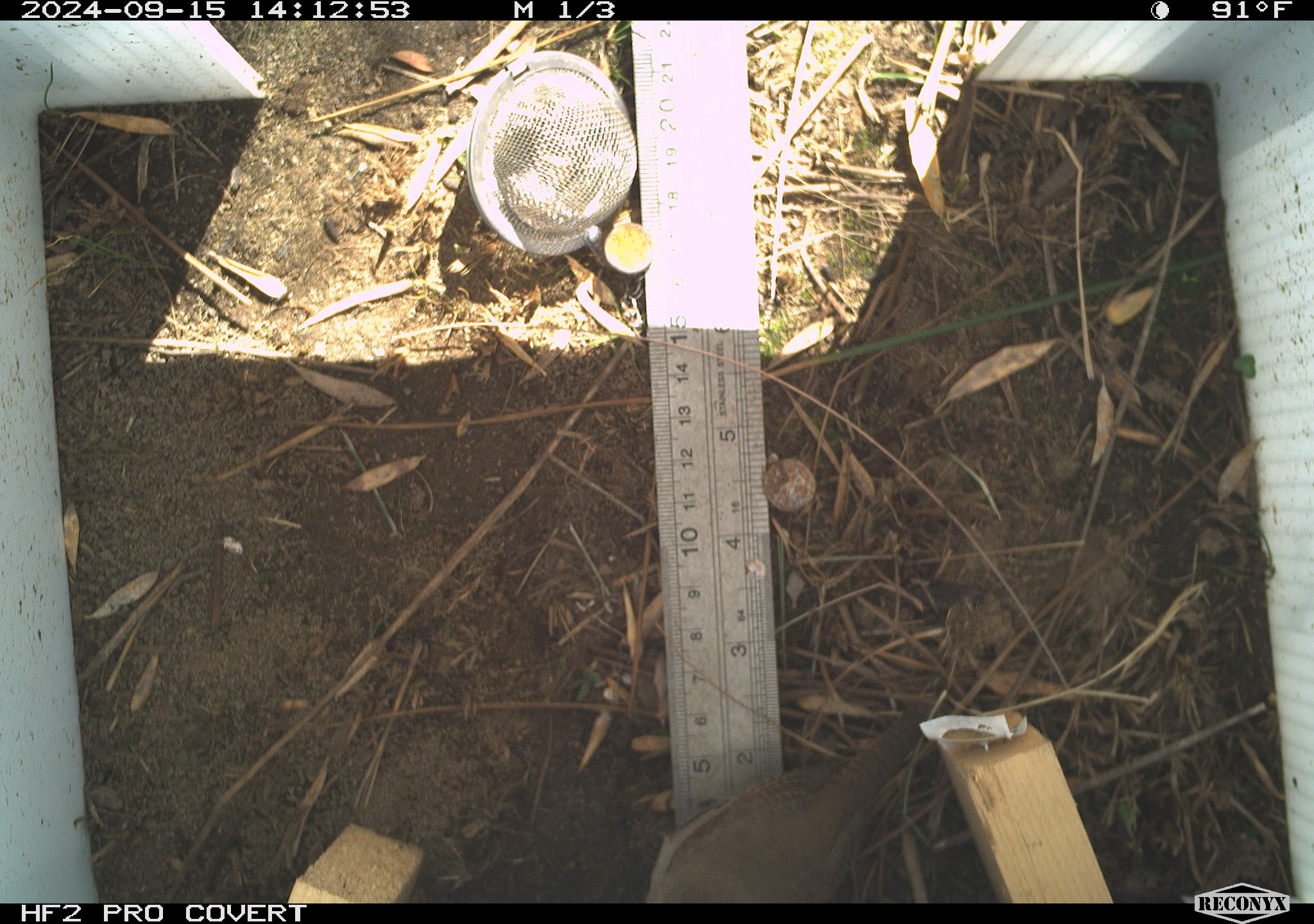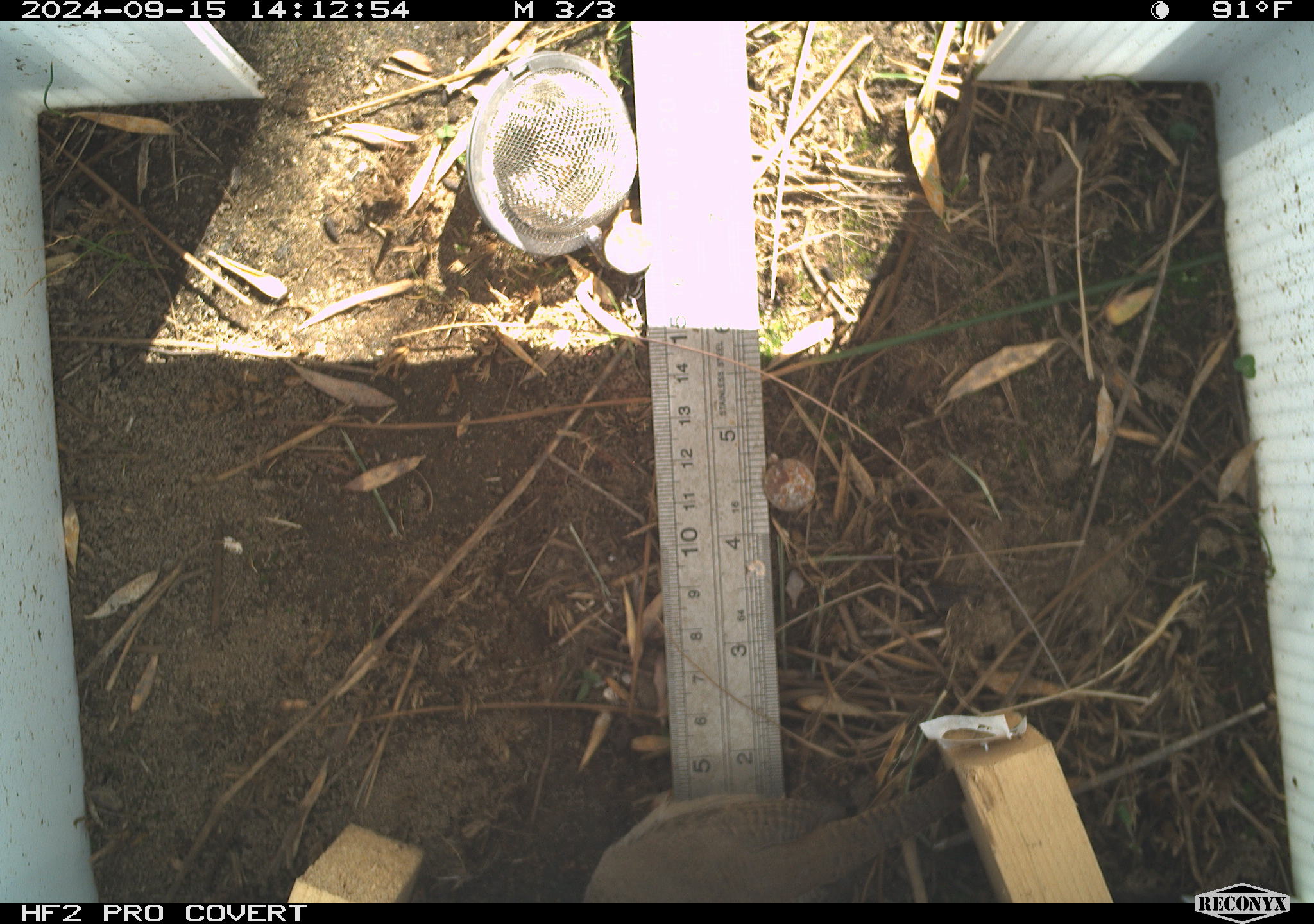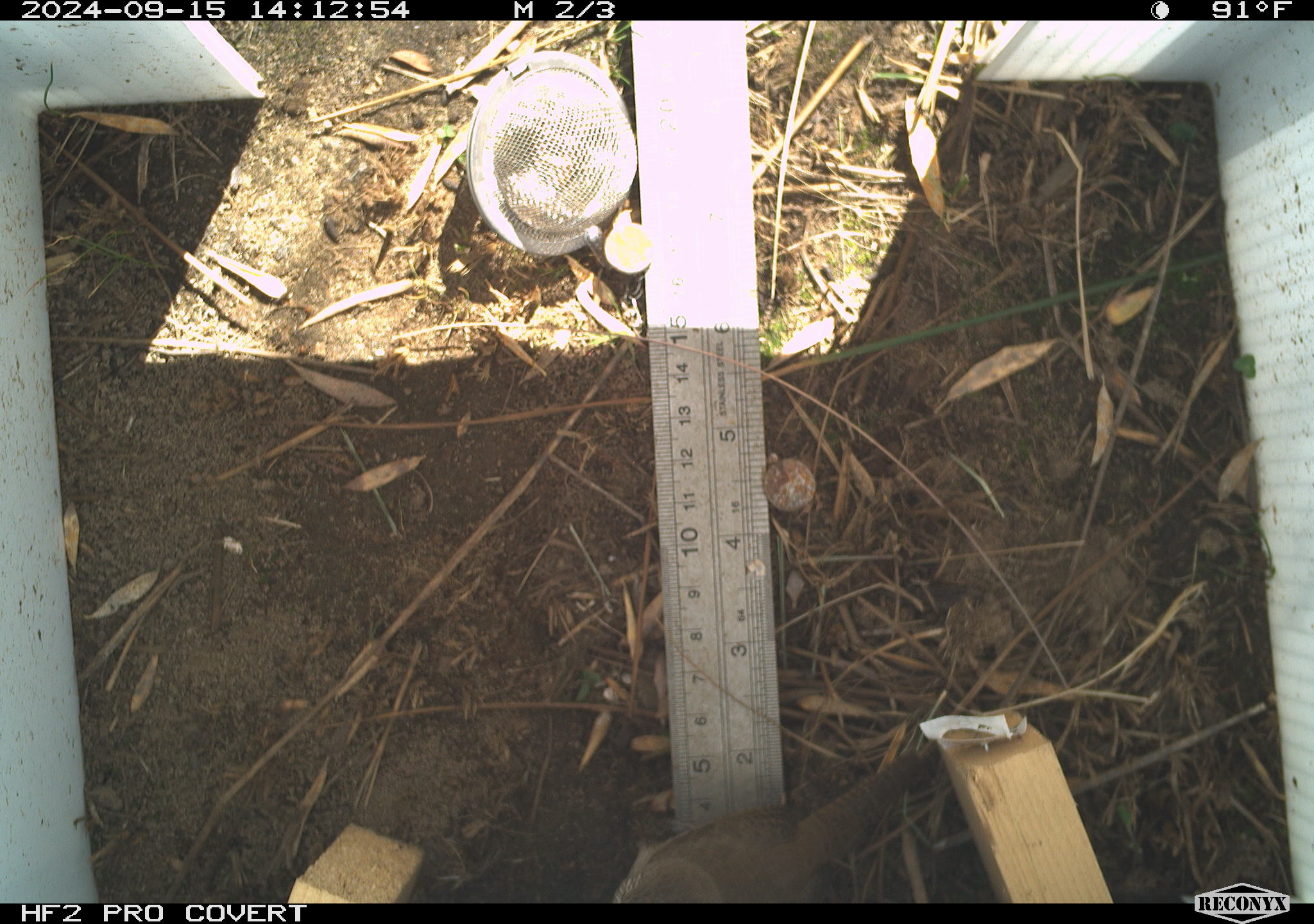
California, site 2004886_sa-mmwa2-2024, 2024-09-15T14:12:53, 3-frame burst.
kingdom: Animalia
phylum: Chordata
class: Aves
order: Passeriformes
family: Troglodytidae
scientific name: Troglodytidae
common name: wren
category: troglodytidae family